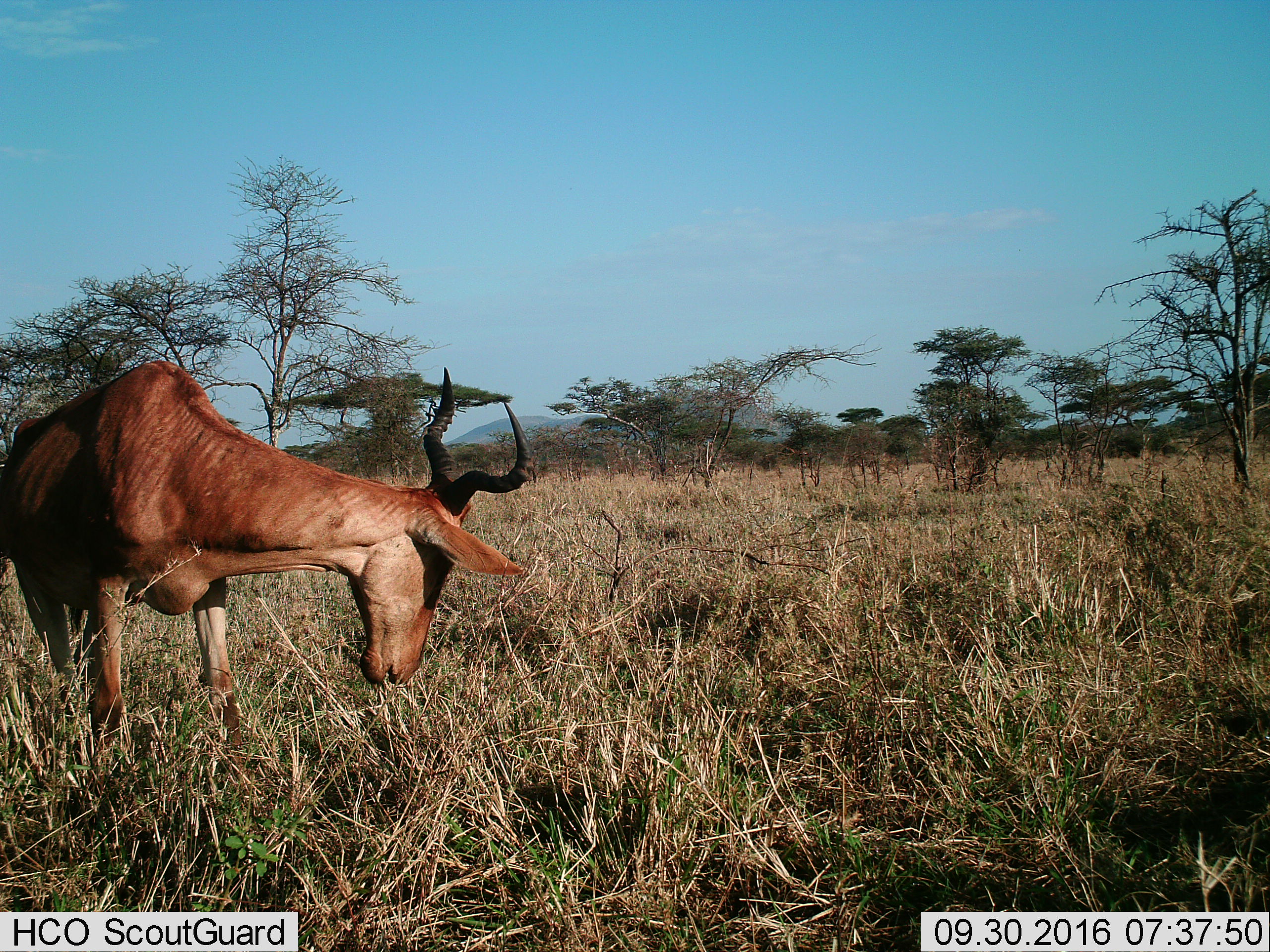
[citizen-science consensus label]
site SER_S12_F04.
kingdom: Animalia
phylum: Chordata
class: Mammalia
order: Artiodactyla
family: Bovidae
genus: Alcelaphus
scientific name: Alcelaphus buselaphus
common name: hartebeest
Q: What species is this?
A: Hartebeest (Alcelaphus buselaphus).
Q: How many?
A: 1.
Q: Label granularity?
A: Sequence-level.